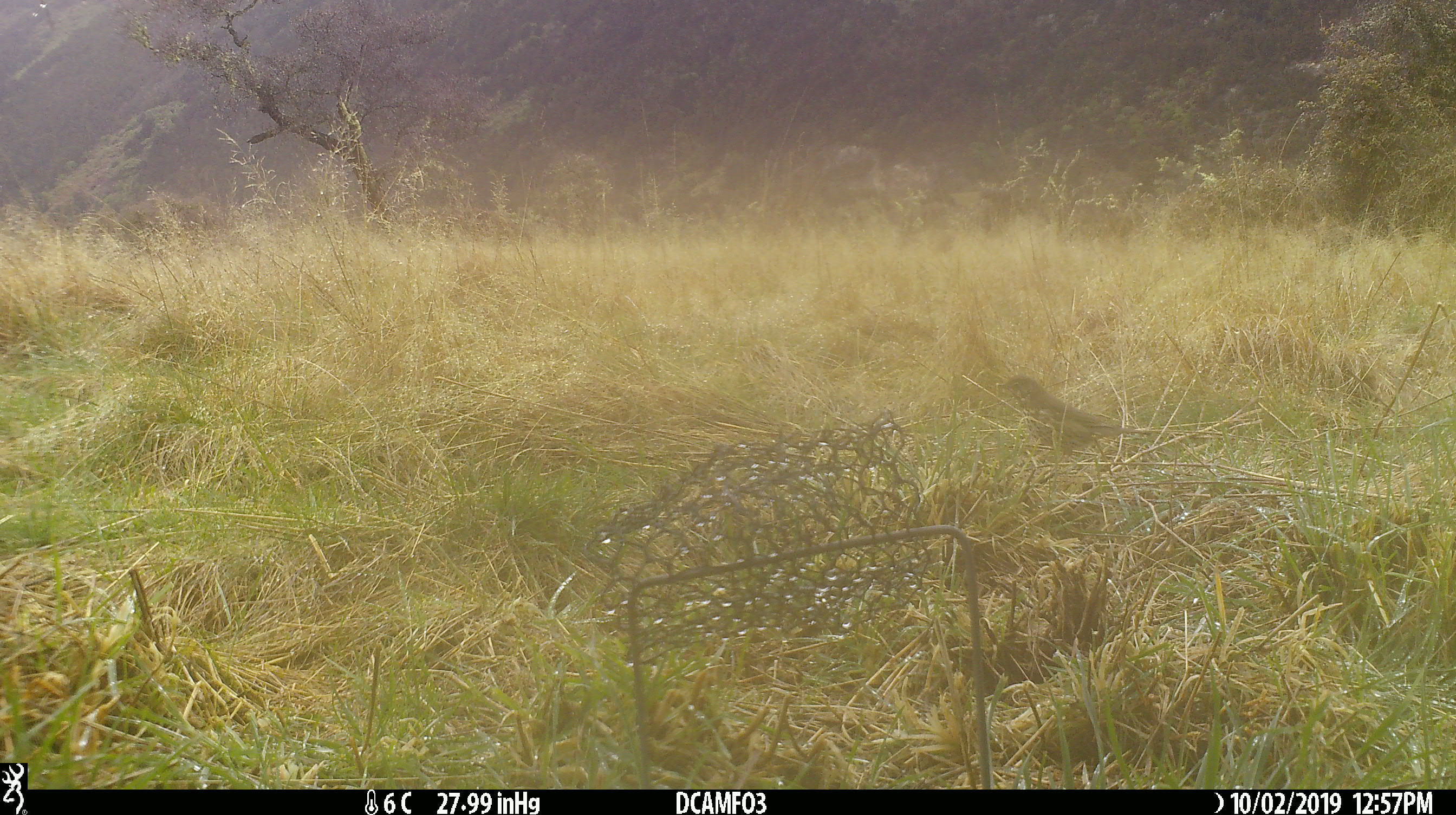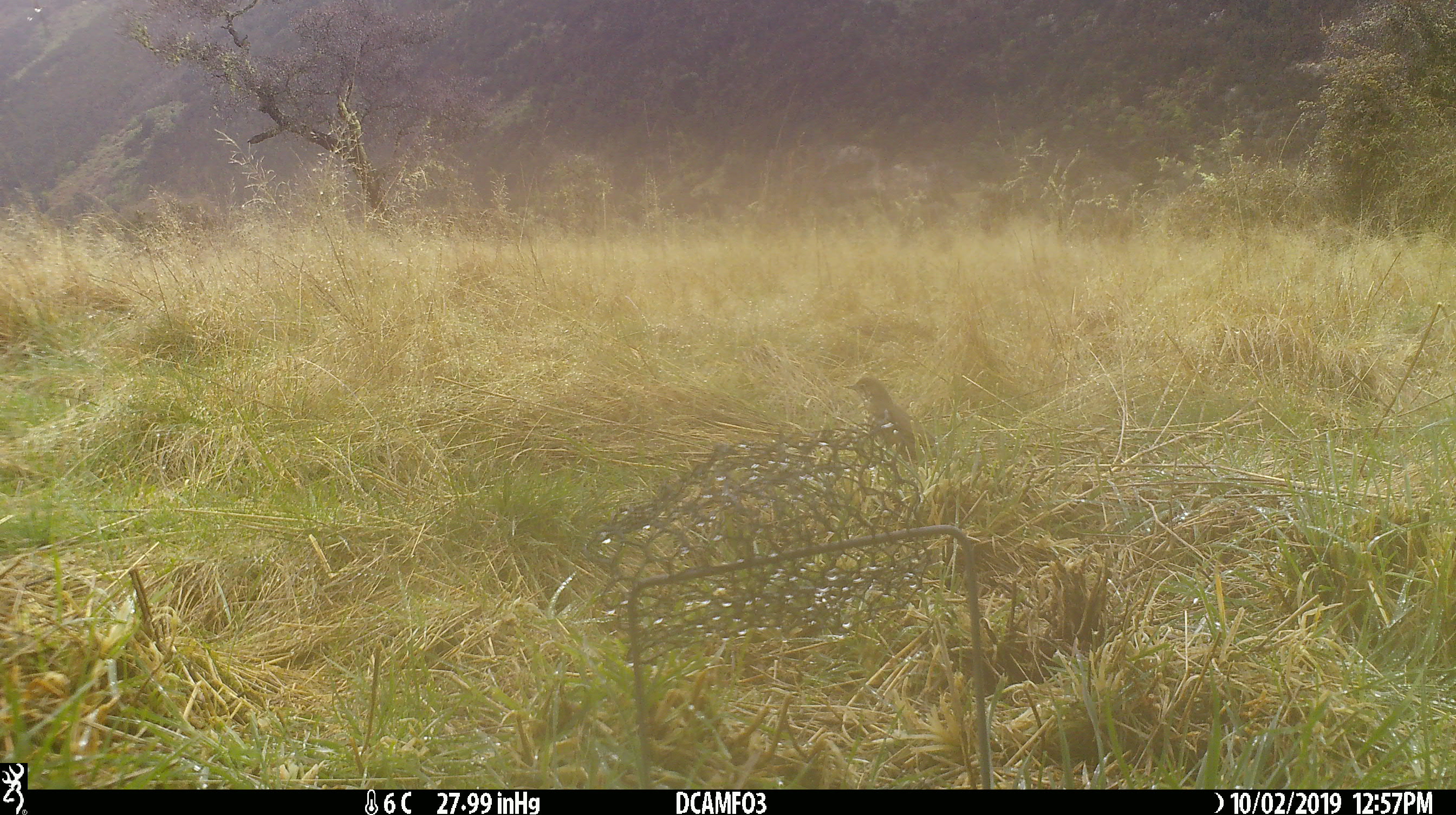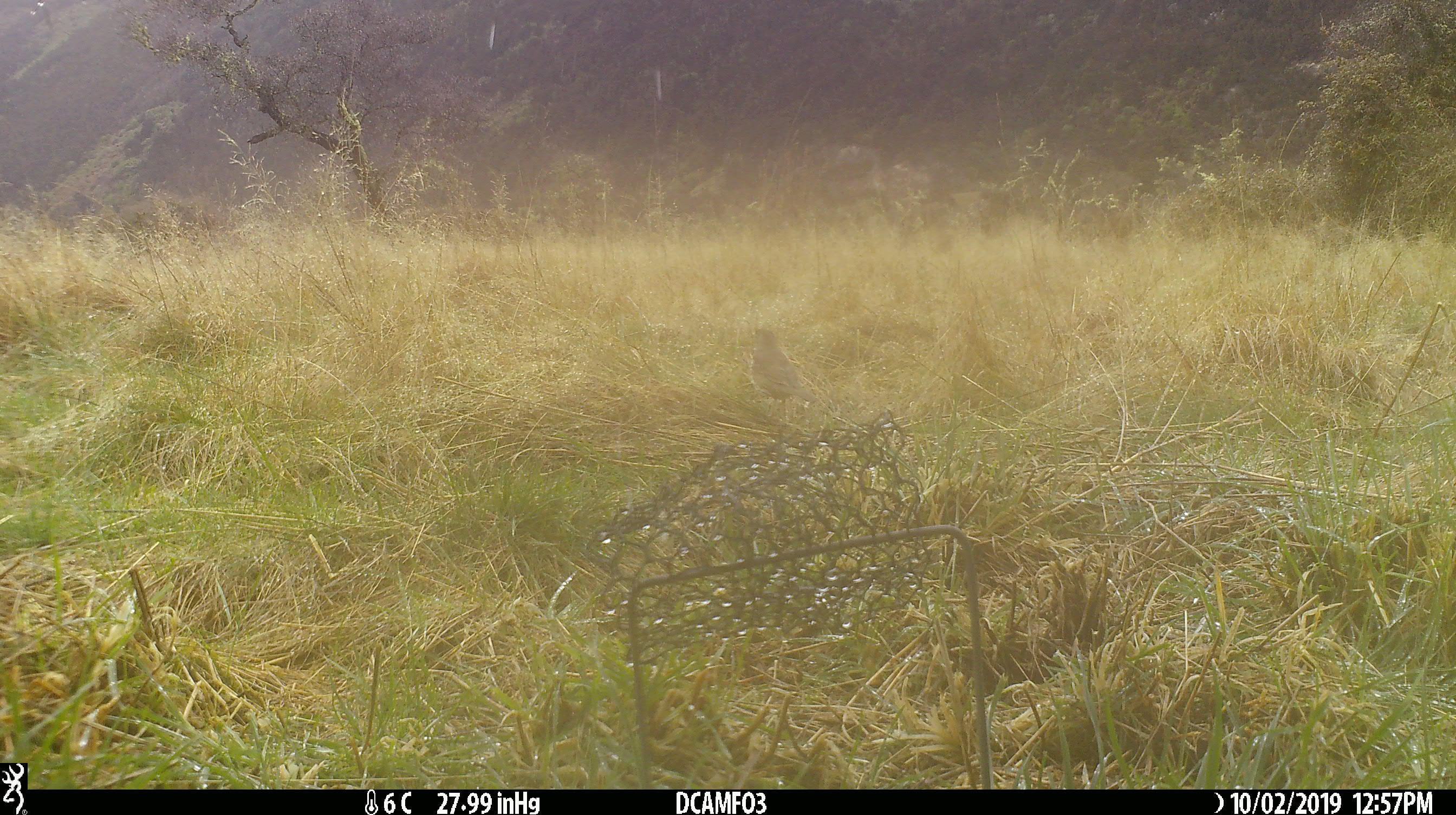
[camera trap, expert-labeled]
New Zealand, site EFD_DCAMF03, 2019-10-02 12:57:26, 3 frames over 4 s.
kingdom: Animalia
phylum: Chordata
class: Aves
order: Passeriformes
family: Turdidae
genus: Turdus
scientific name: Turdus philomelos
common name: song thrush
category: thrush